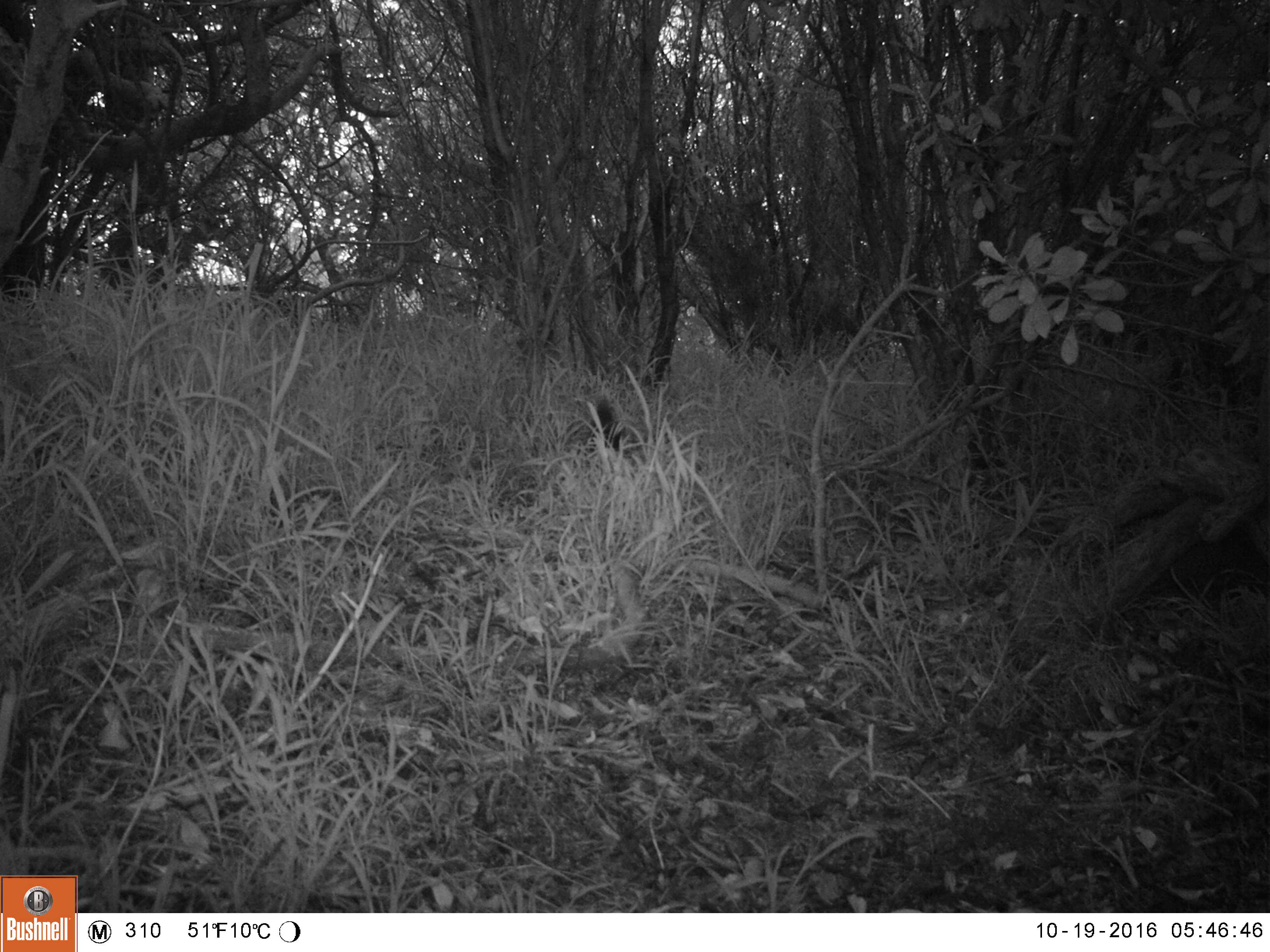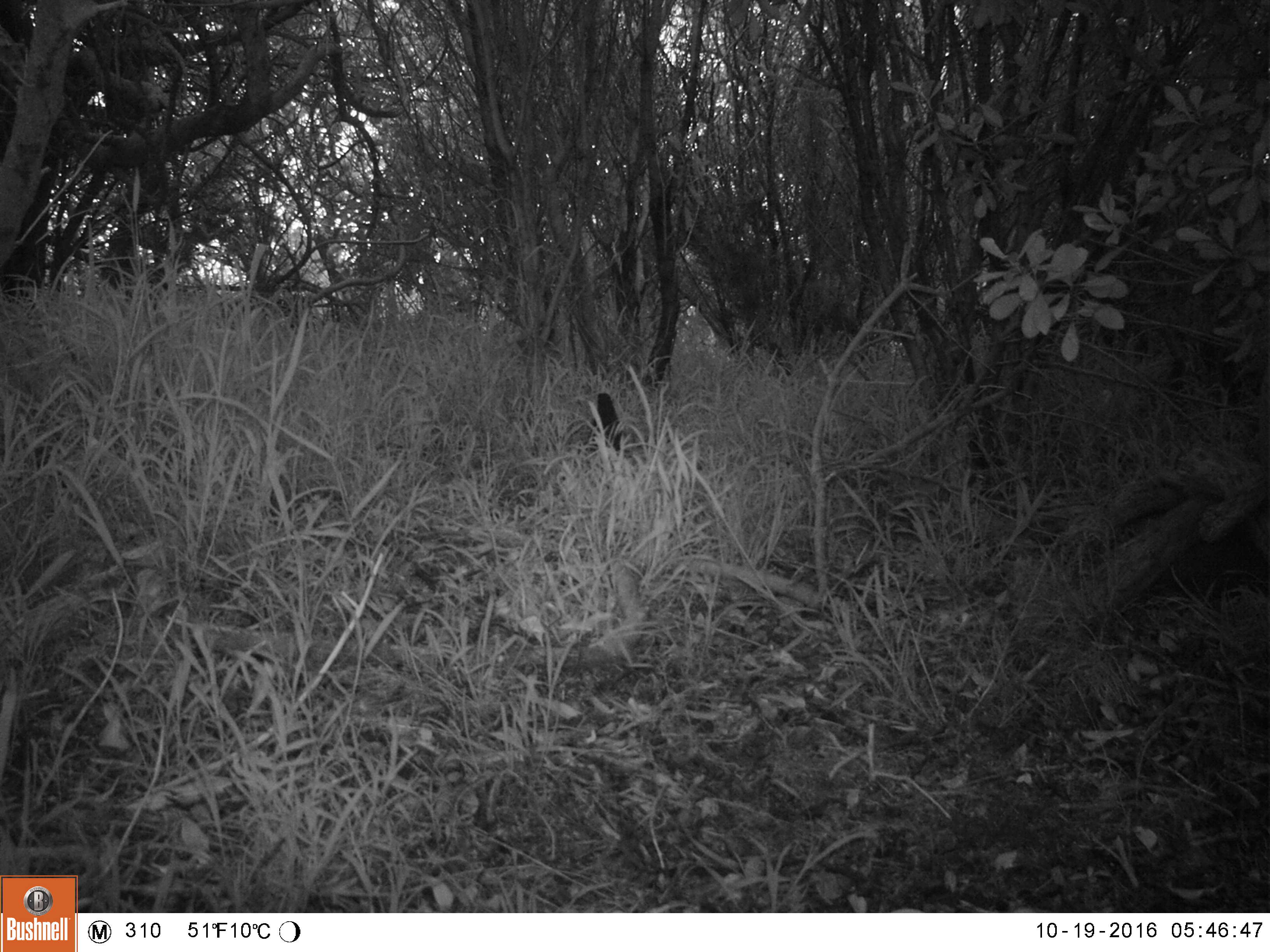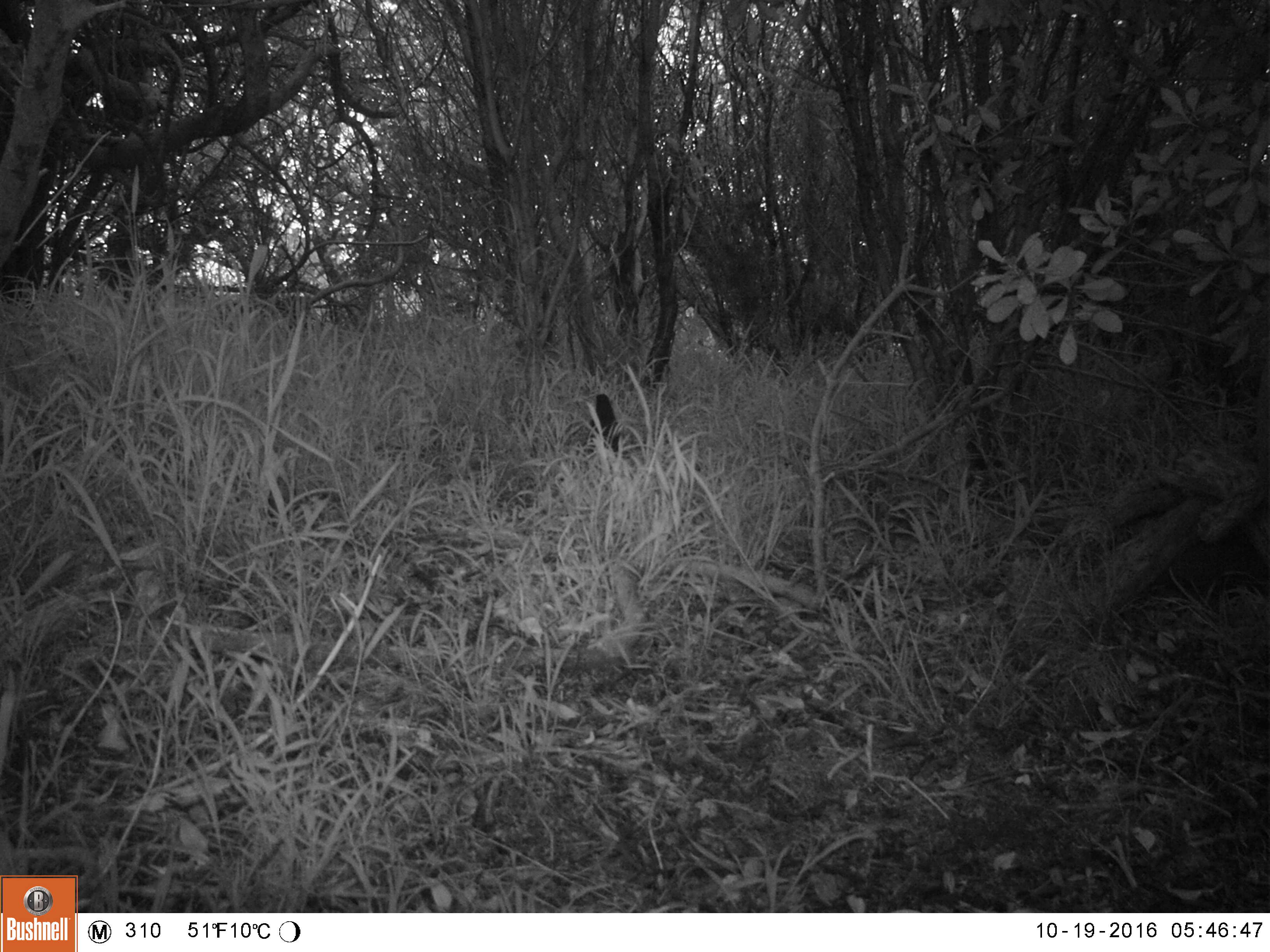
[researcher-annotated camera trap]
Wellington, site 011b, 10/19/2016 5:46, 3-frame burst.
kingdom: Animalia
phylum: Chordata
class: Aves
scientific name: Aves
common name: bird